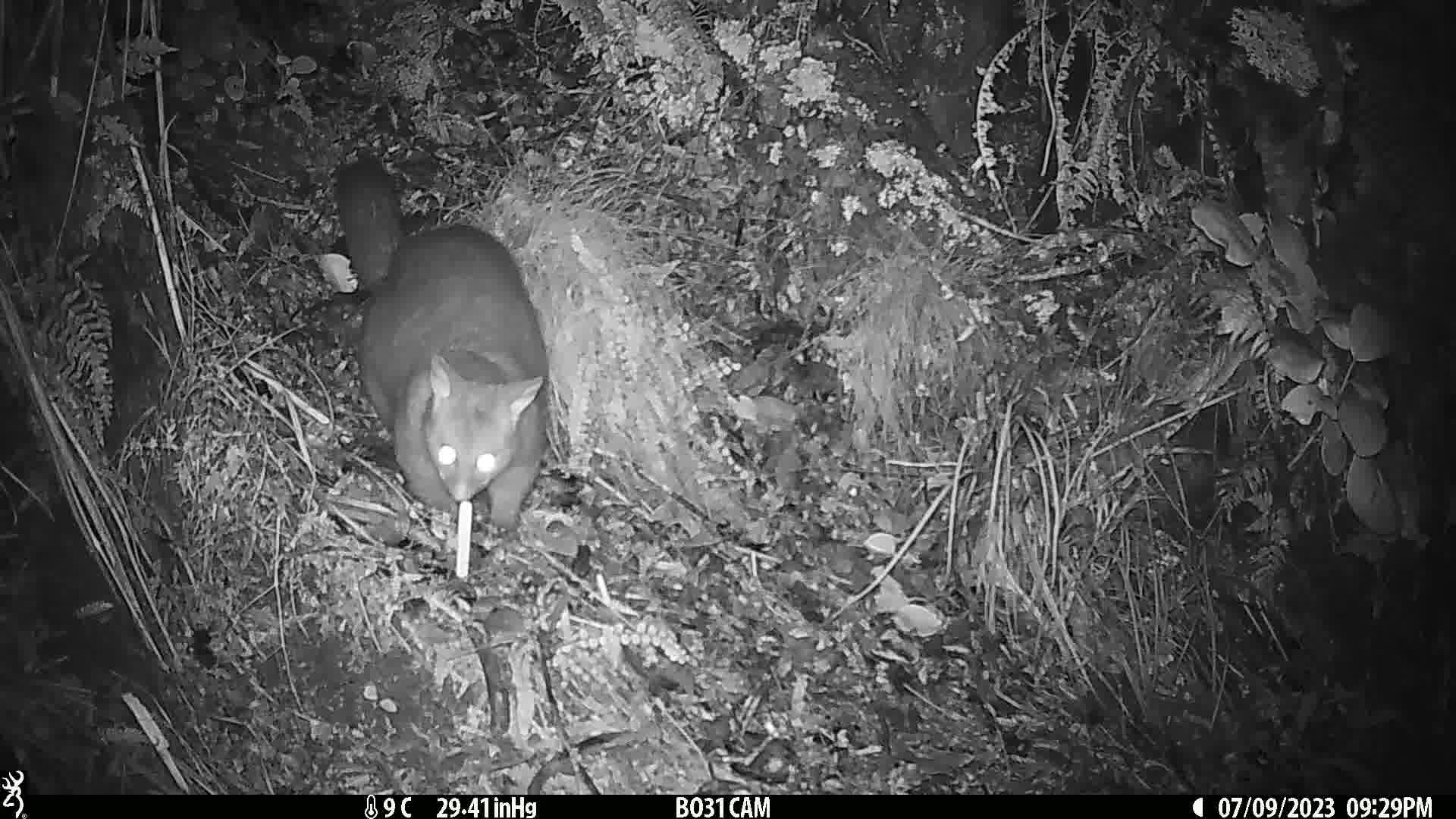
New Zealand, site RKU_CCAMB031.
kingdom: Animalia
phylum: Chordata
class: Mammalia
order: Diprotodontia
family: Phalangeridae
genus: Trichosurus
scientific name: Trichosurus vulpecula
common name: common brushtail possum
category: possum